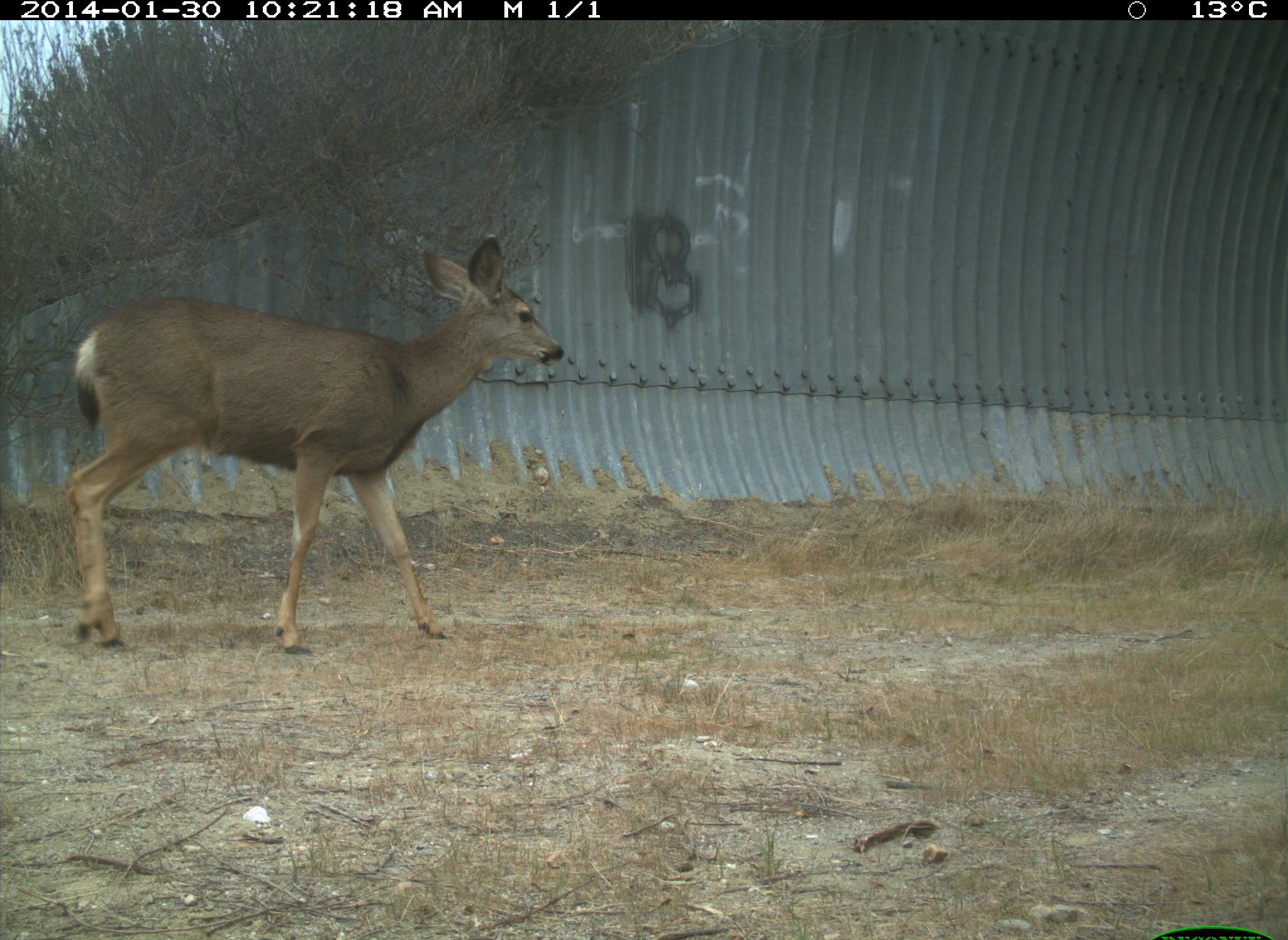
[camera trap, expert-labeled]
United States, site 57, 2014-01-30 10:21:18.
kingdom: Animalia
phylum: Chordata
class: Mammalia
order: Artiodactyla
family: Cervidae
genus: Odocoileus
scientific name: Odocoileus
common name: deer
Deer (Odocoileus).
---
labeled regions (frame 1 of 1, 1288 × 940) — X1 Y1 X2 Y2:
deer: 65 236 565 657